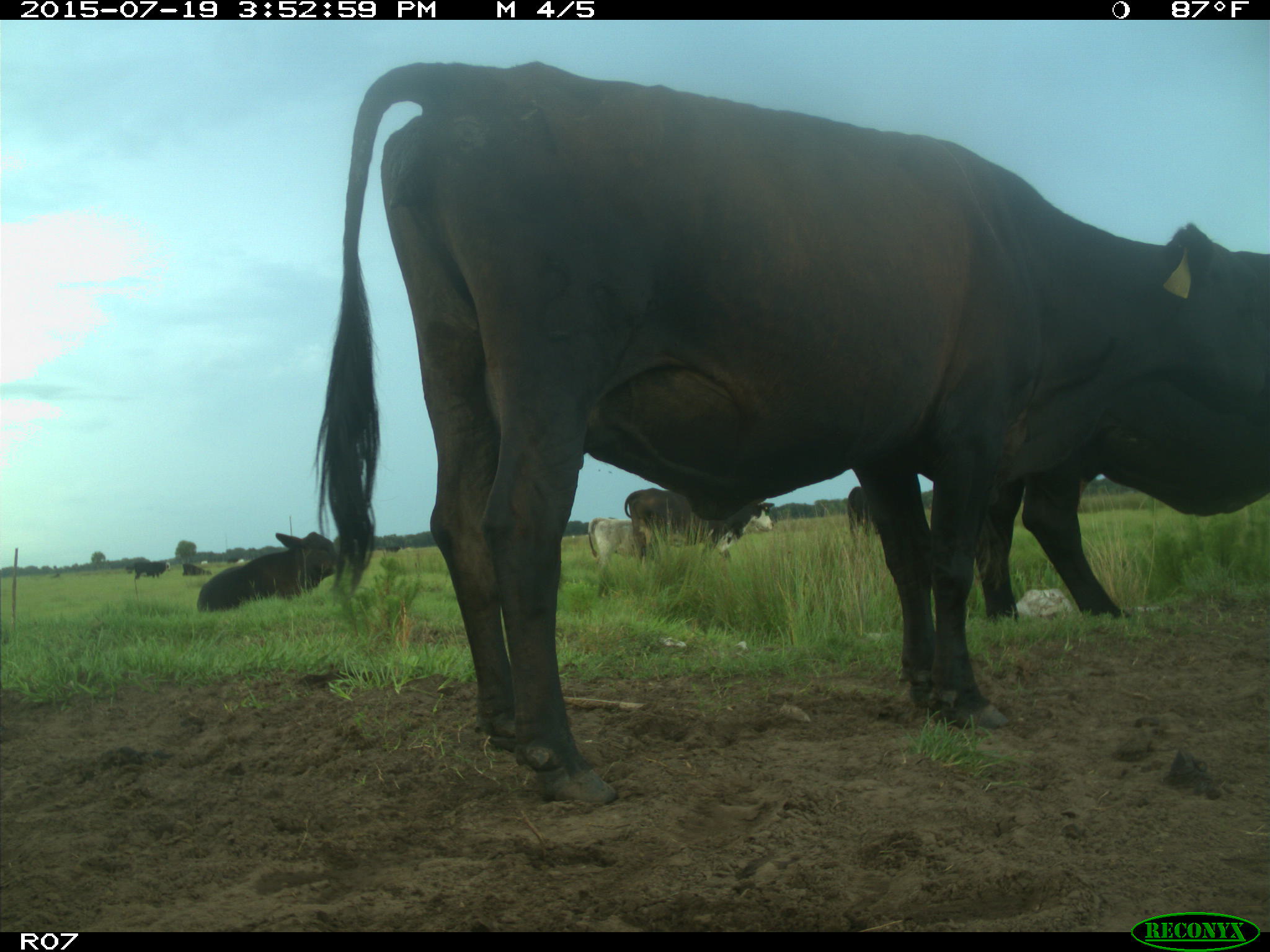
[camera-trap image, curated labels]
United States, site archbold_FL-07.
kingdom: Animalia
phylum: Chordata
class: Mammalia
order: Artiodactyla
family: Bovidae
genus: Bos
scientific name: Bos taurus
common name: domestic cow